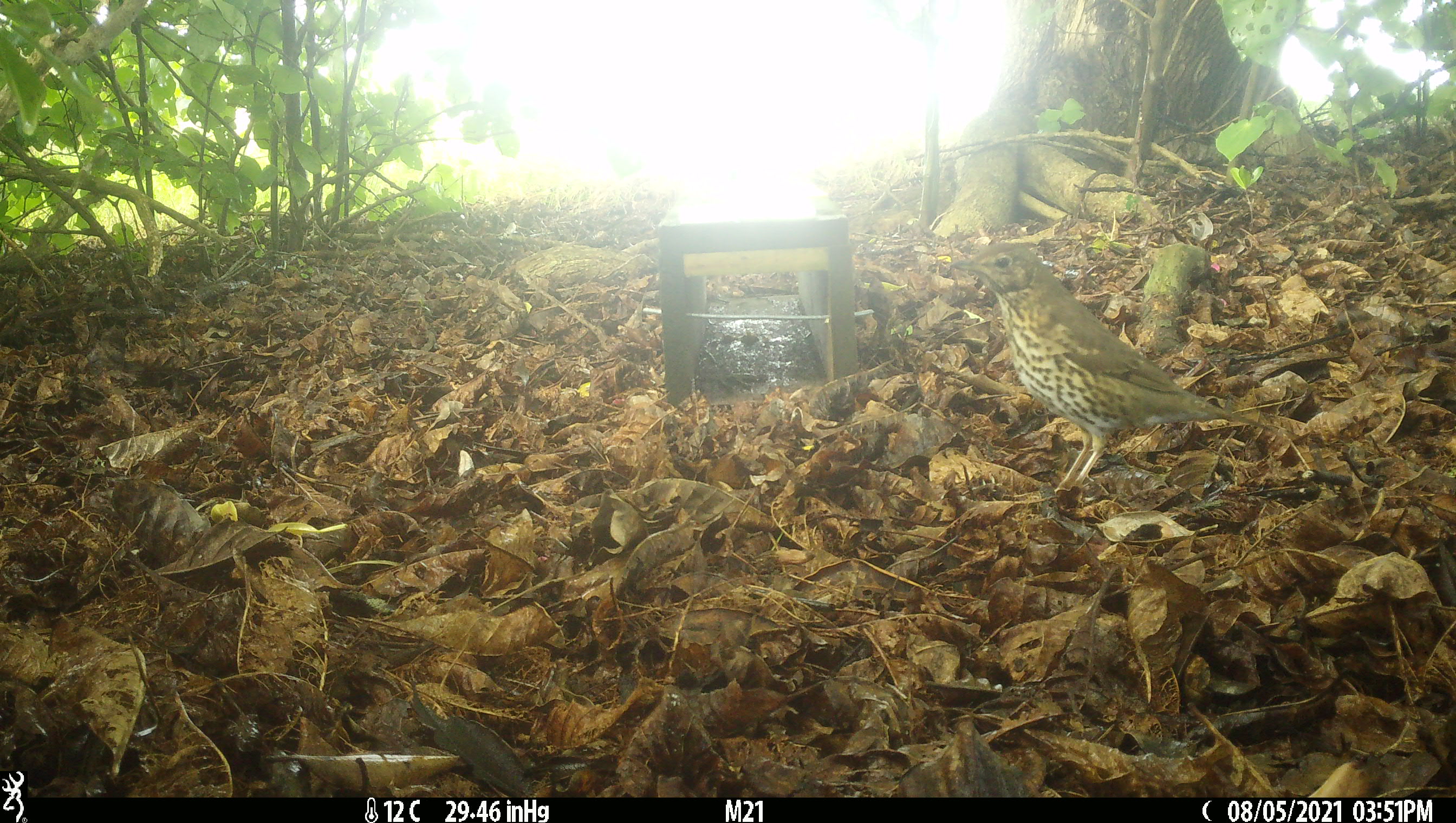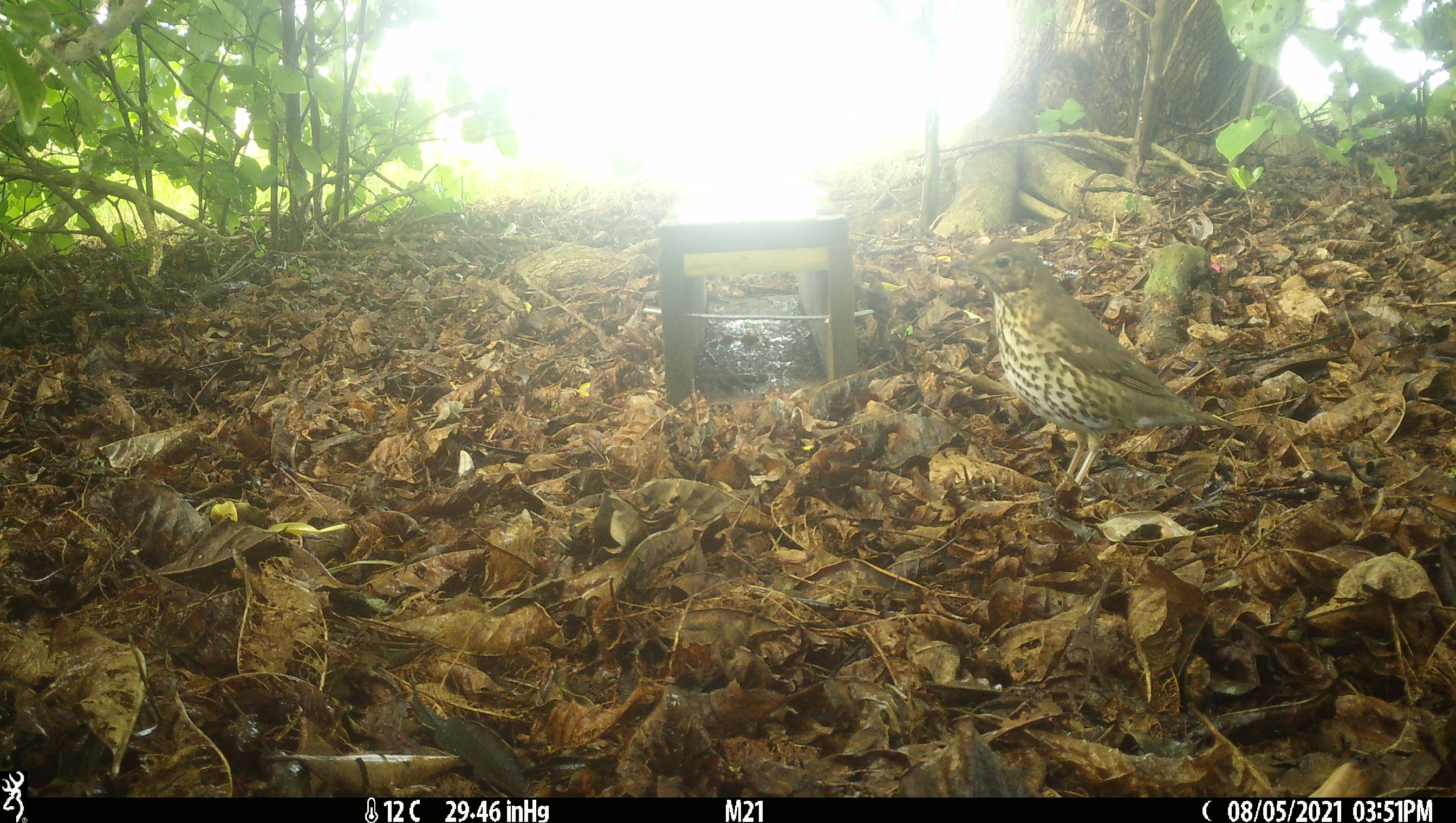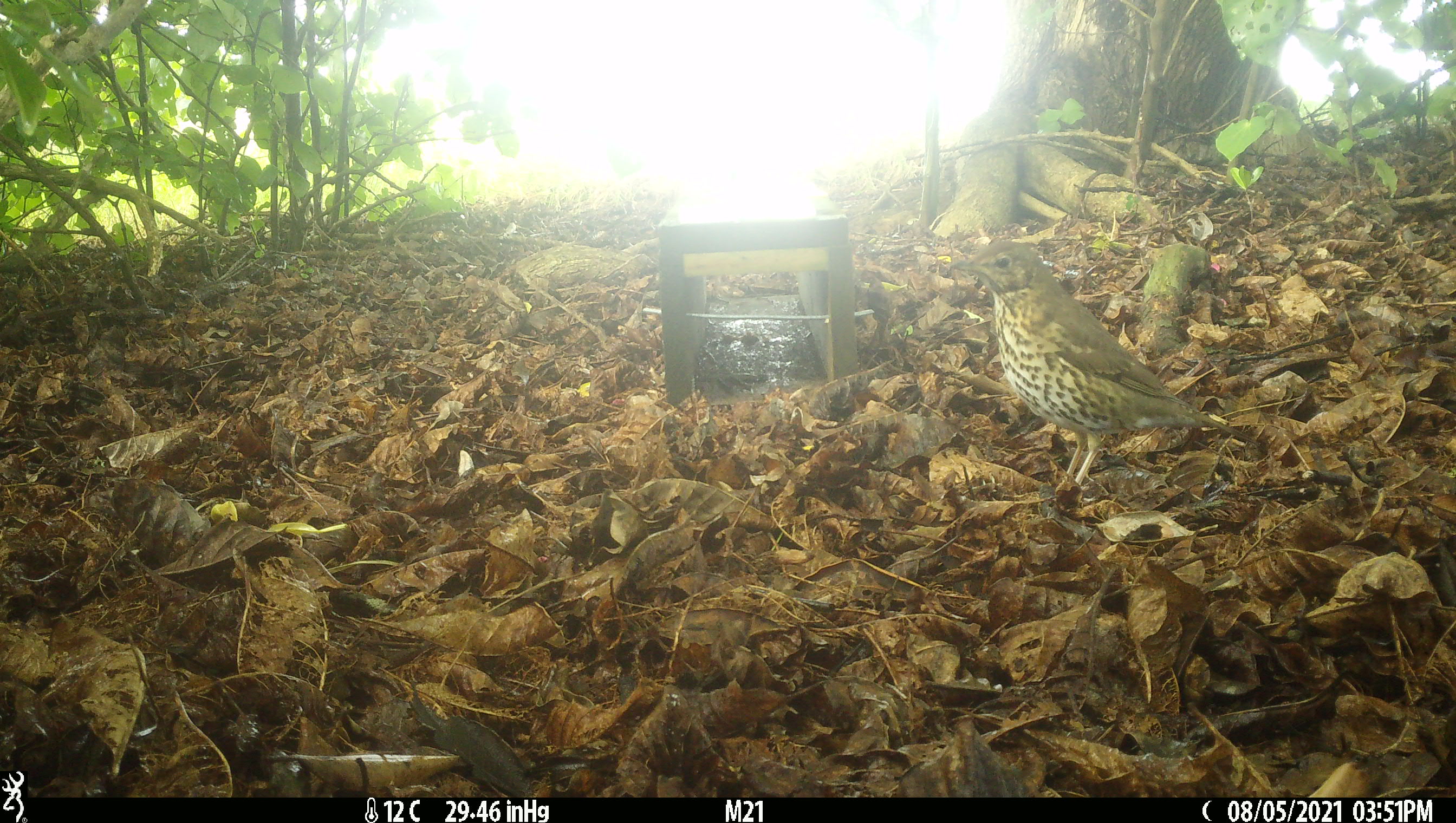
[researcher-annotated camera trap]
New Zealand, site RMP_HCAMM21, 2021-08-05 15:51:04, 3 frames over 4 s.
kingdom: Animalia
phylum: Chordata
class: Aves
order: Passeriformes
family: Turdidae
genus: Turdus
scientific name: Turdus philomelos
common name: song thrush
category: thrush